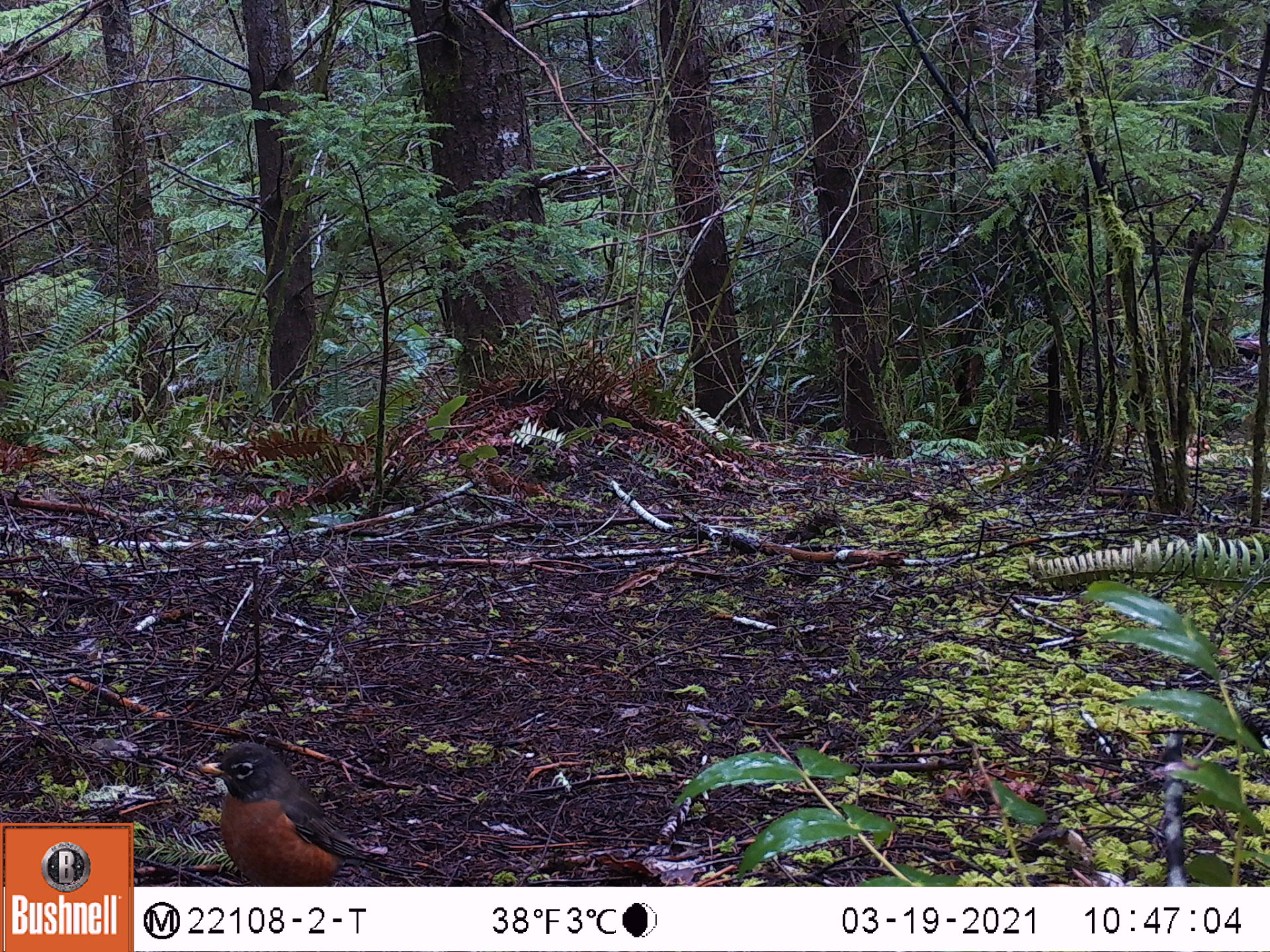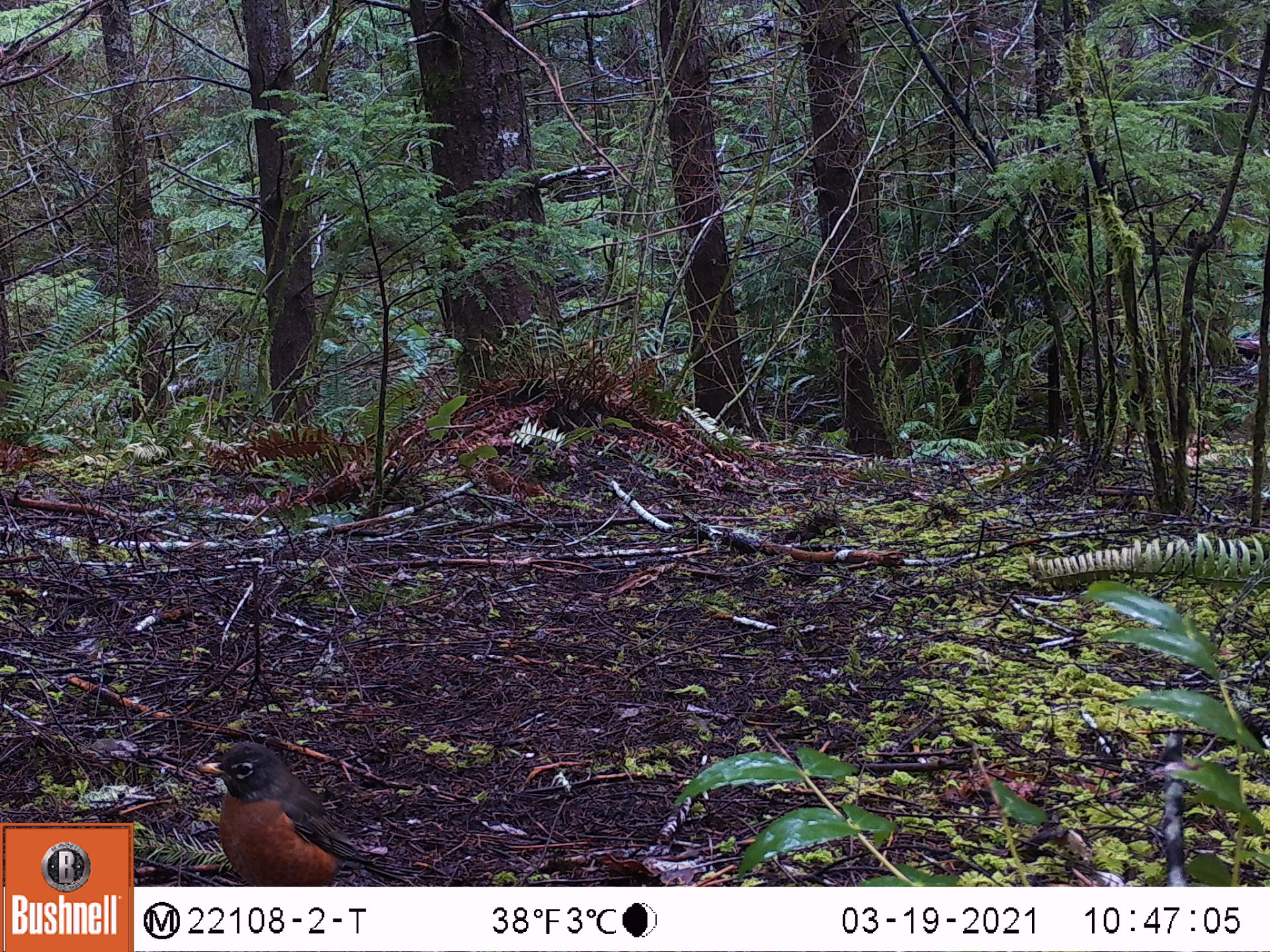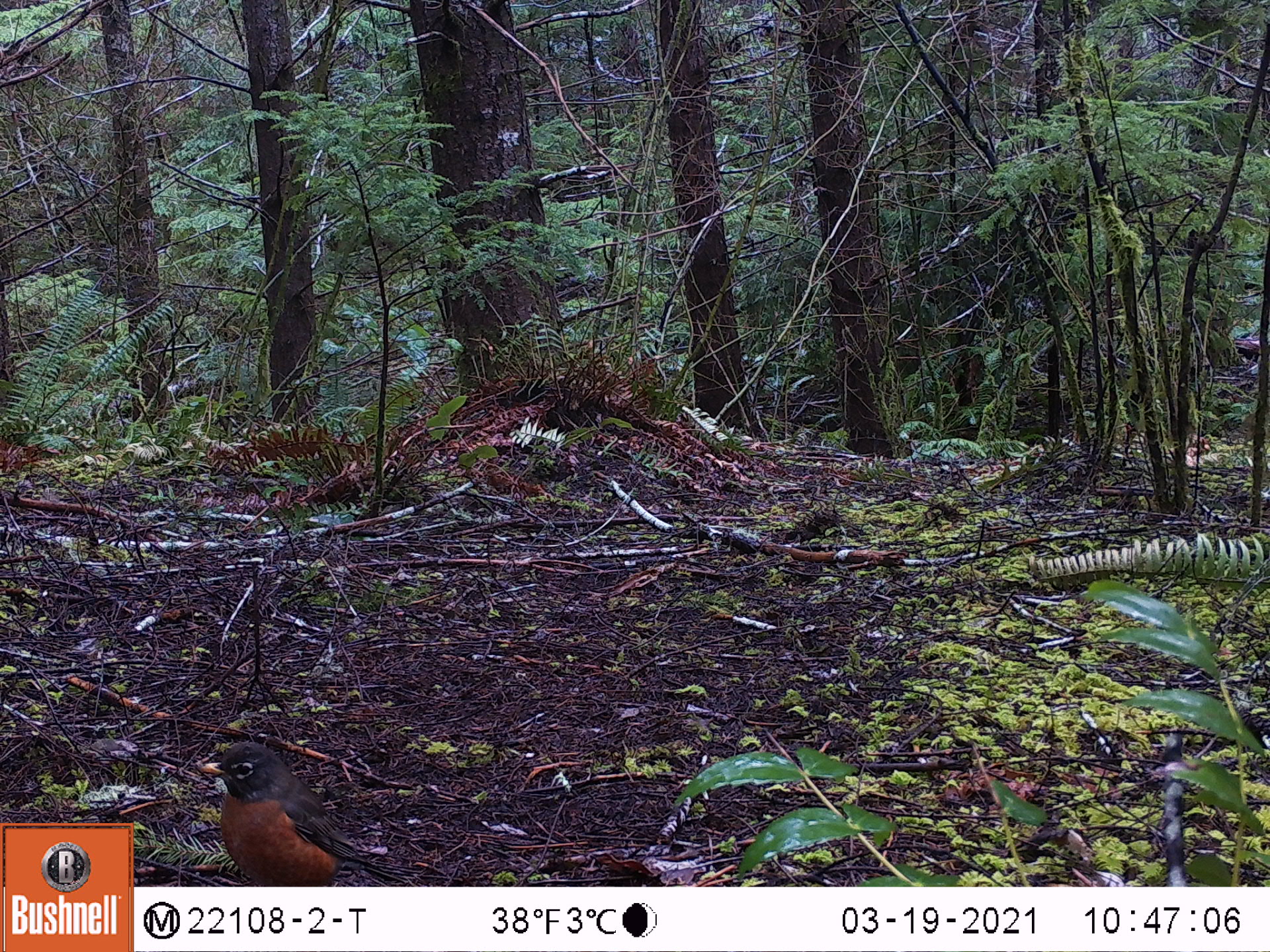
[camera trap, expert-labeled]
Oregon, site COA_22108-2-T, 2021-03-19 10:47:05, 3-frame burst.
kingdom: Animalia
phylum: Chordata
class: Aves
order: Passeriformes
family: Turdidae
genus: Turdus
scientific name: Turdus migratorius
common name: american robin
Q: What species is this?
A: American robin (Turdus migratorius).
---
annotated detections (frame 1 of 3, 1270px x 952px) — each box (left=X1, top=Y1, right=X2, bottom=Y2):
american robin: (left=180, top=730, right=407, bottom=886)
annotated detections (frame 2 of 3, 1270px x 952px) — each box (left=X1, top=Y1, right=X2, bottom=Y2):
american robin: (left=176, top=728, right=416, bottom=886)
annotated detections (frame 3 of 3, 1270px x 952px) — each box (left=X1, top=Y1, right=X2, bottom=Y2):
american robin: (left=180, top=725, right=420, bottom=885)